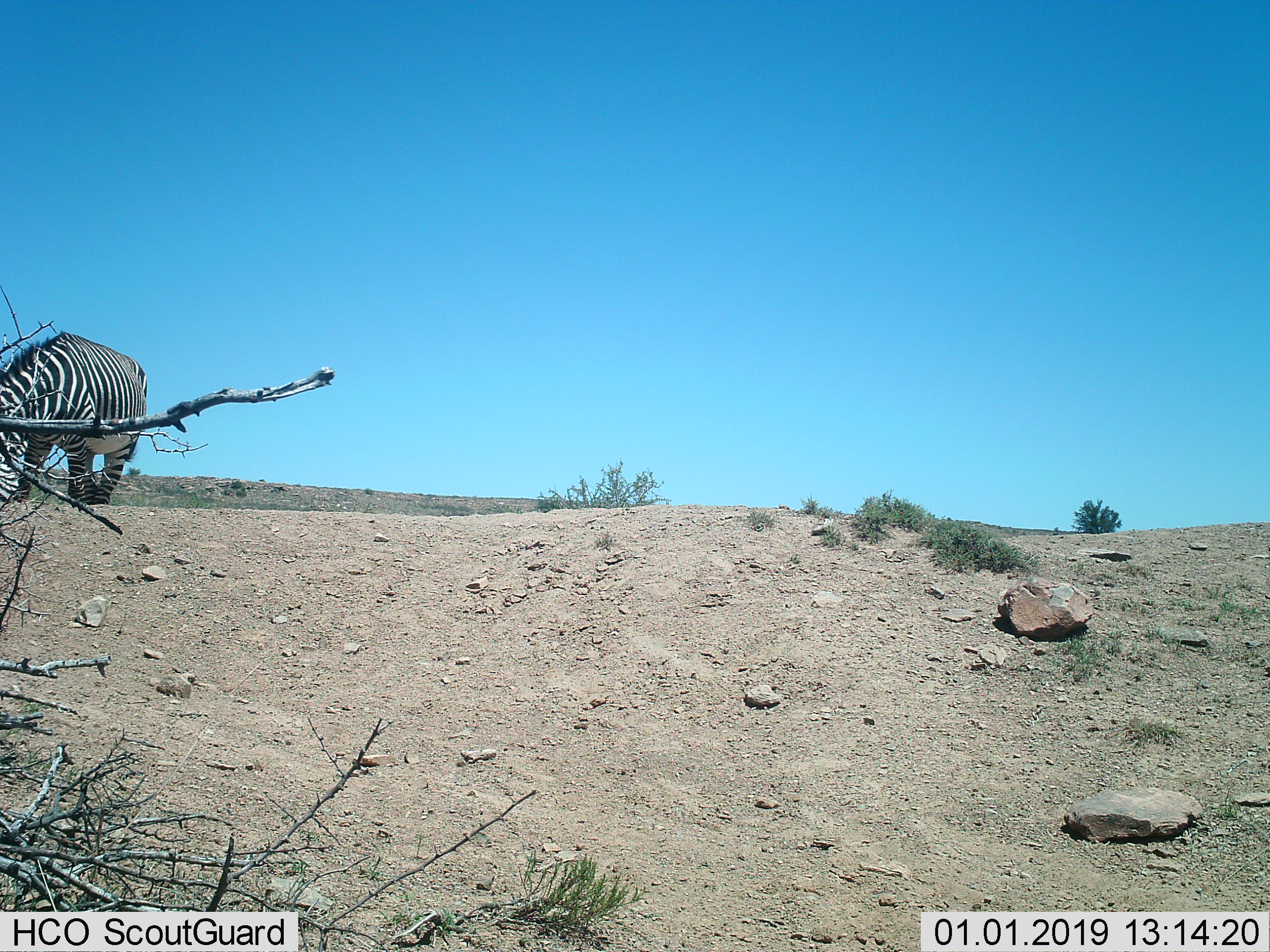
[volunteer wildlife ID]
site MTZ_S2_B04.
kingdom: Animalia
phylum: Chordata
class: Mammalia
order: Perissodactyla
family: Equidae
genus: Equus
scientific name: Equus zebra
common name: mountain zebra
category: zebramountain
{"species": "zebramountain (mountain zebra) (Equus zebra)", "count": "1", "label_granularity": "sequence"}